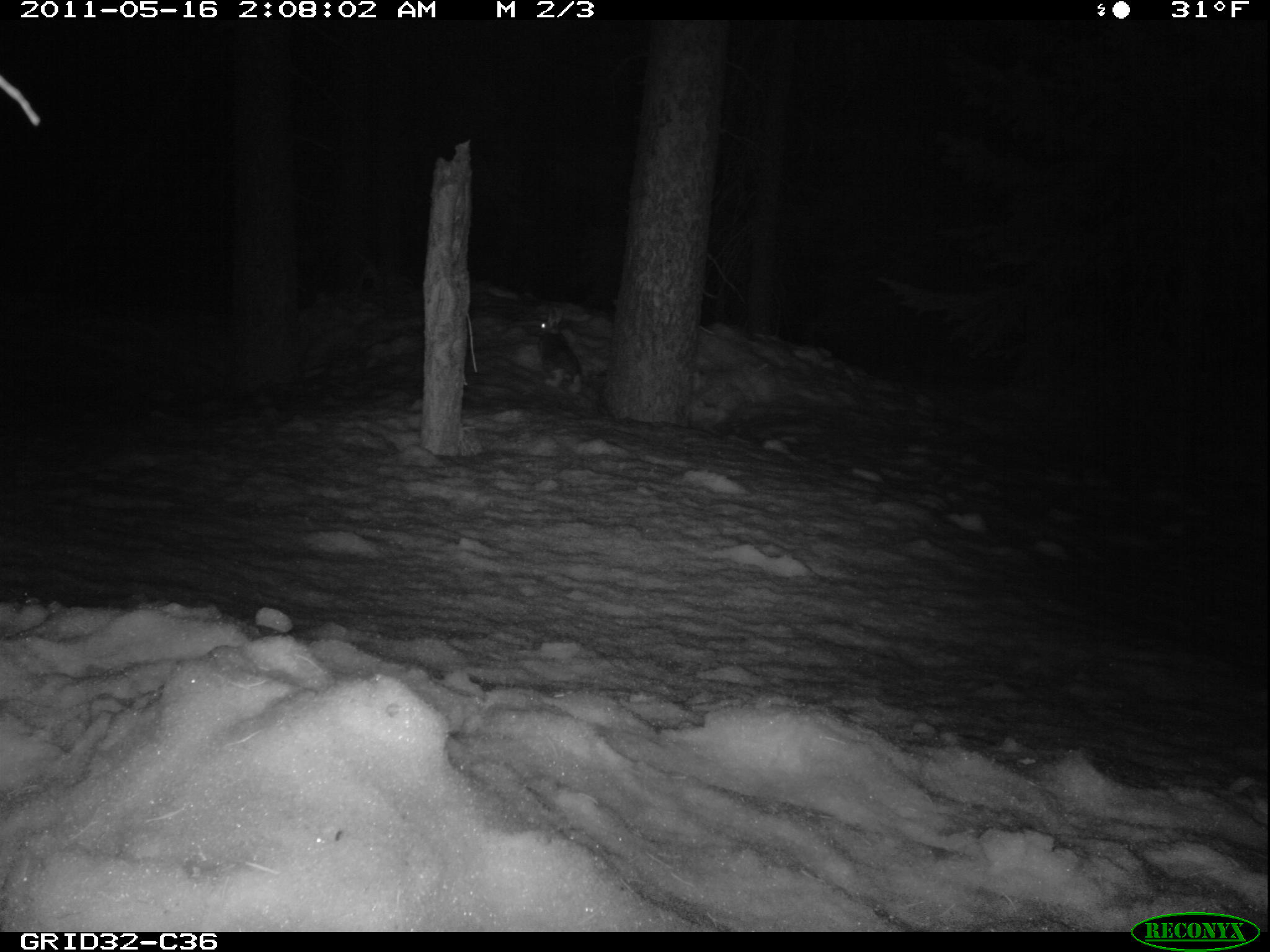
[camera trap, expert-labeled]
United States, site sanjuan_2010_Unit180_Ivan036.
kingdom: Animalia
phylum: Chordata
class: Mammalia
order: Lagomorpha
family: Leporidae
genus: Lepus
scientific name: Lepus americanus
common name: snowshoe hare